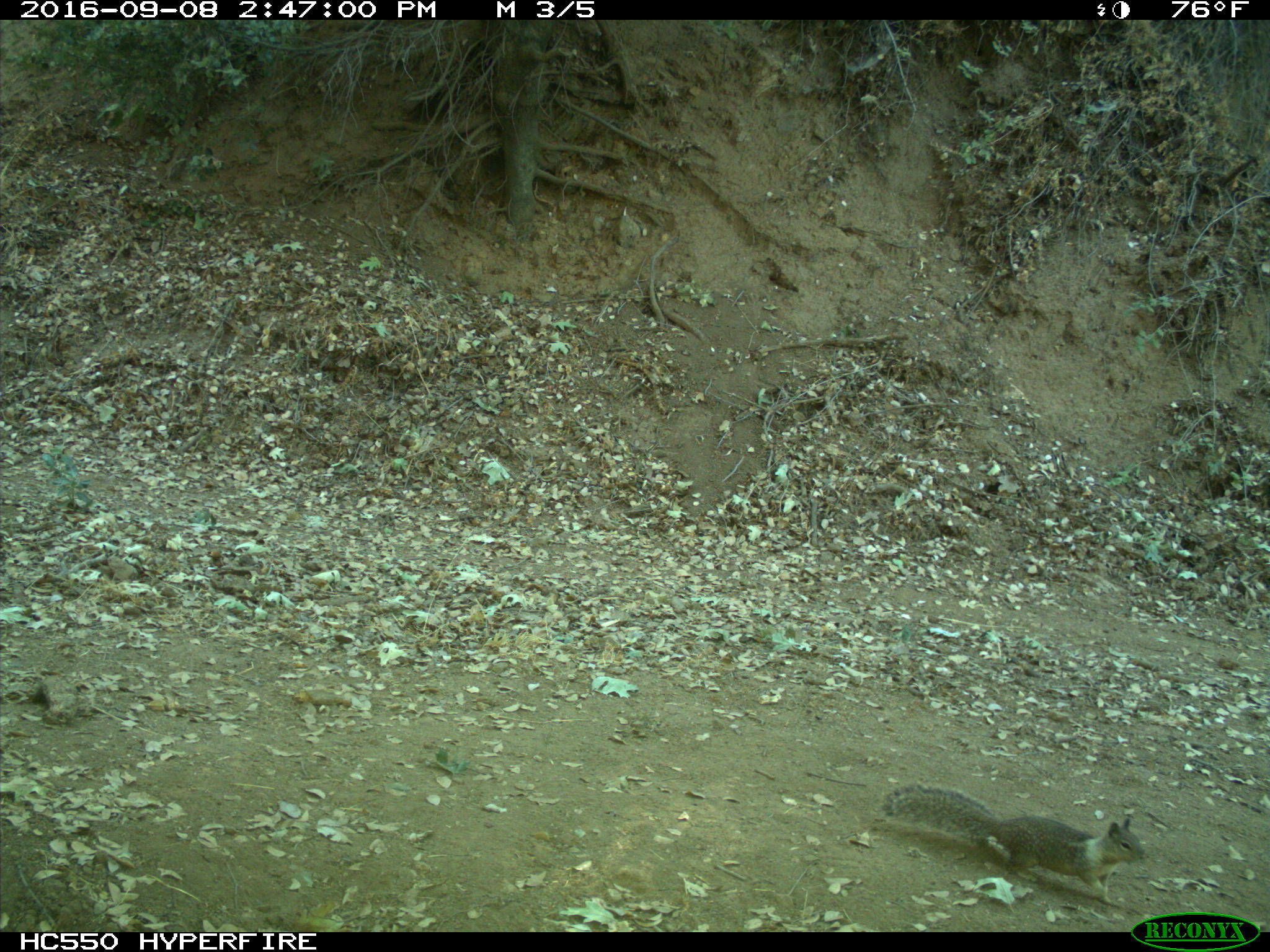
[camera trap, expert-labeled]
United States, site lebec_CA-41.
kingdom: Animalia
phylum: Chordata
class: Mammalia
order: Rodentia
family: Sciuridae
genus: Otospermophilus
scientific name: Otospermophilus beecheyi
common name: california ground squirrel